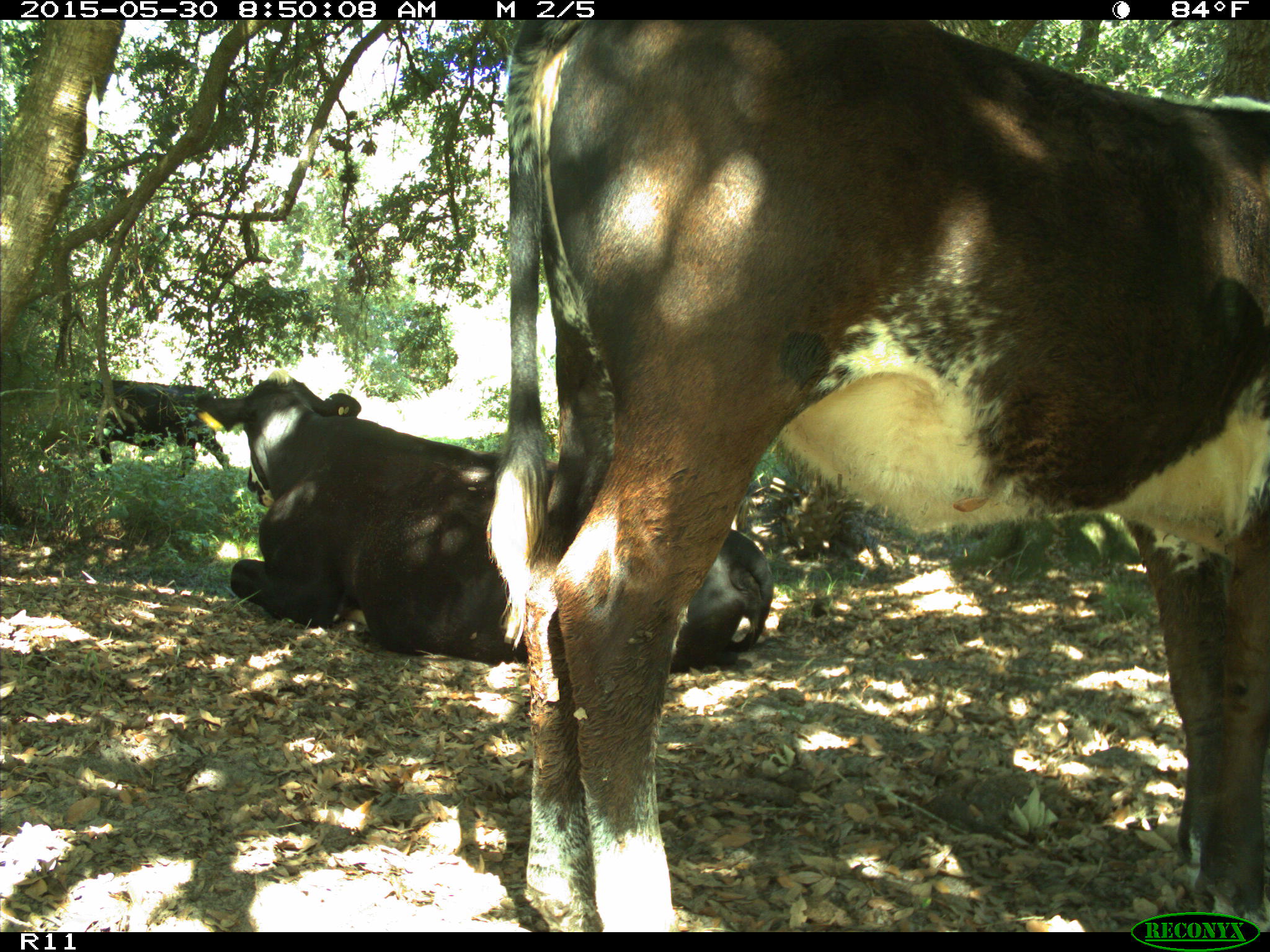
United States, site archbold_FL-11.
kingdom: Animalia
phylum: Chordata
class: Mammalia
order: Artiodactyla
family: Bovidae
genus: Bos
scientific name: Bos taurus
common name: domestic cow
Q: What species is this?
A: Bos taurus (domestic cow).